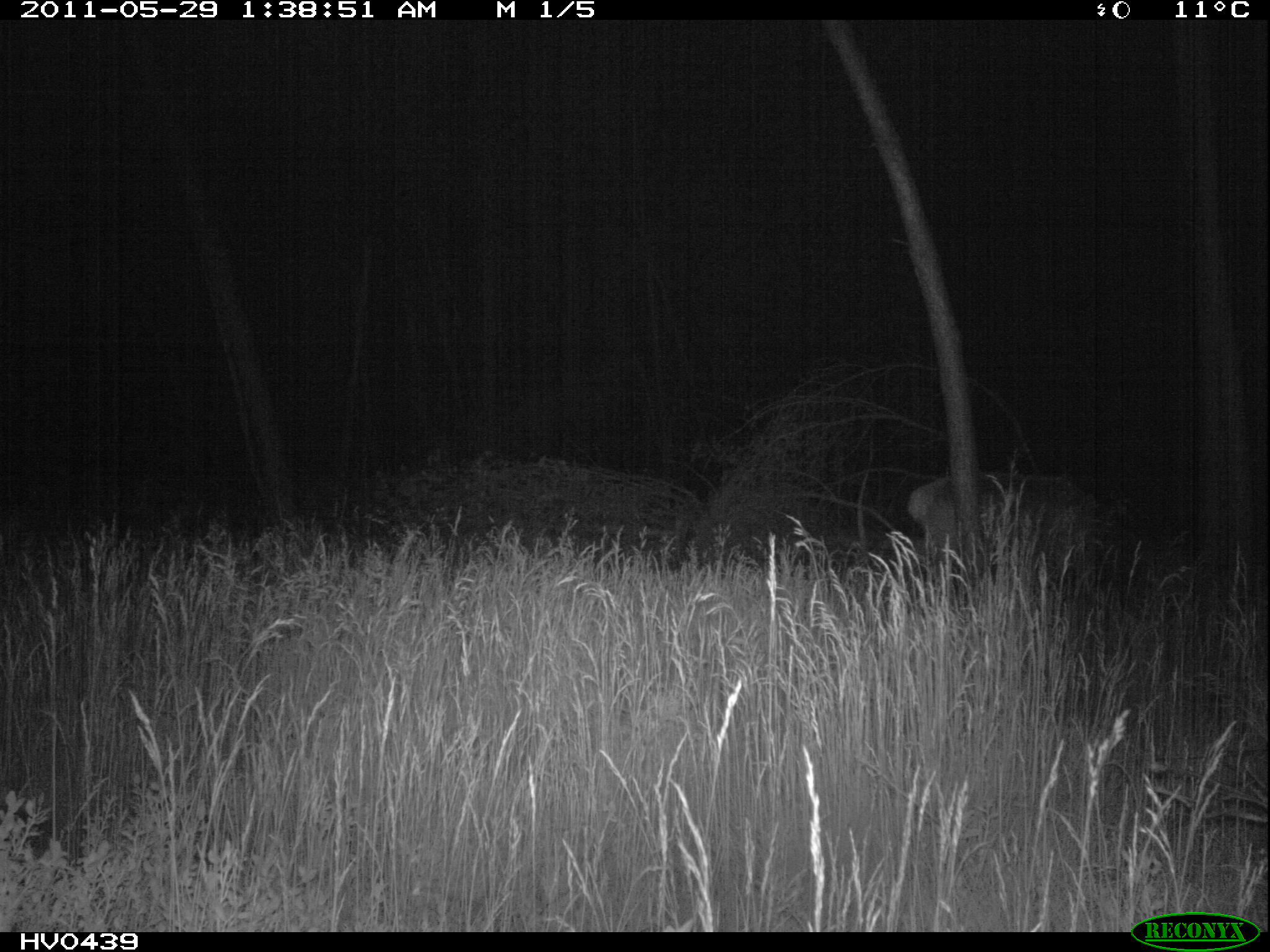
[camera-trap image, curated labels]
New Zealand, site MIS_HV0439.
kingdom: Animalia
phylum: Chordata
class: Mammalia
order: Artiodactyla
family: Cervidae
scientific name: Cervidae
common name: deer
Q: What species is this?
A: Deer (Cervidae).